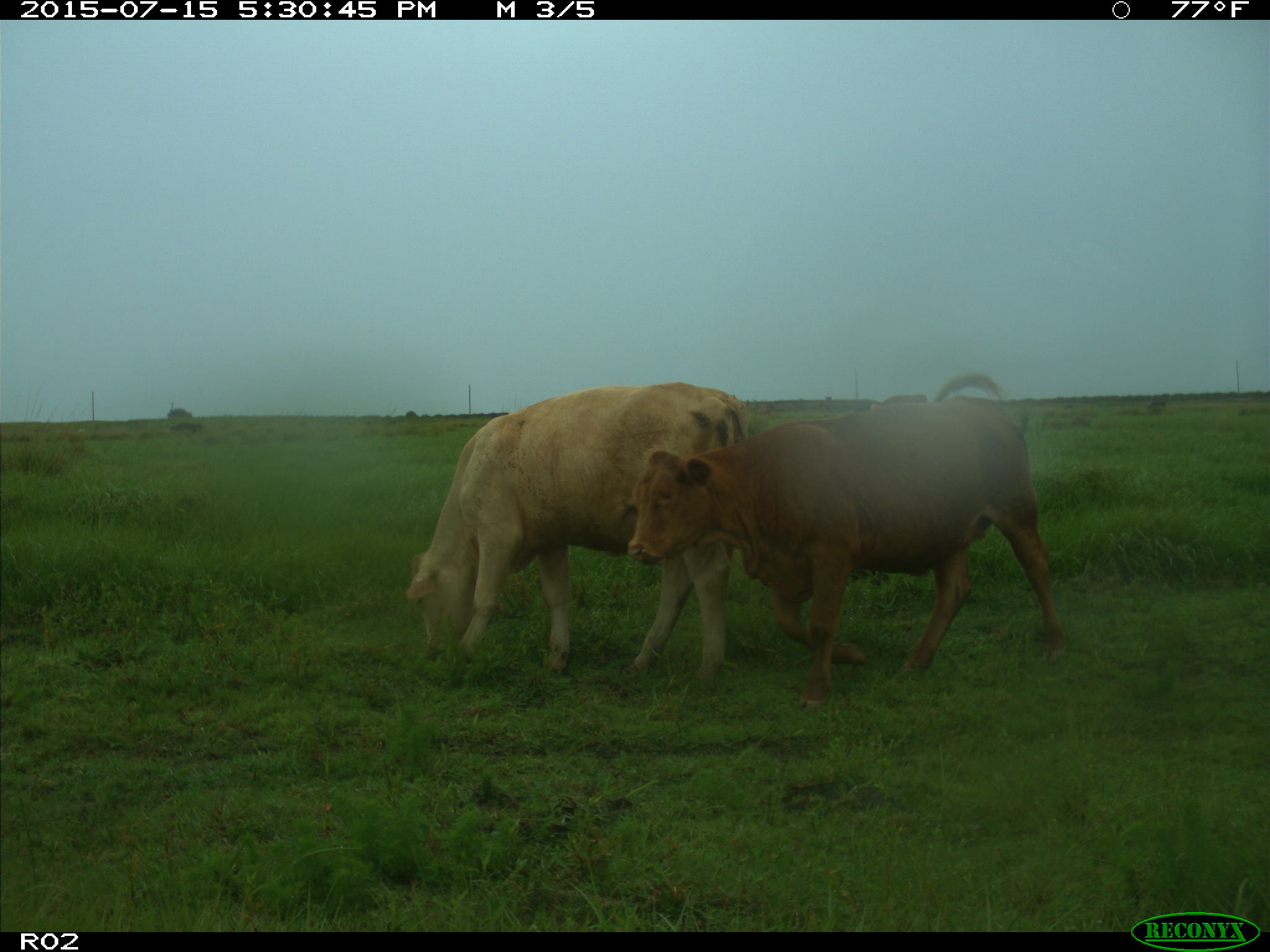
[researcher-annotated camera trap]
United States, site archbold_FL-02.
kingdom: Animalia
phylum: Chordata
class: Mammalia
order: Artiodactyla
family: Bovidae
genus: Bos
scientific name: Bos taurus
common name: domestic cow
Bos taurus (domestic cow).